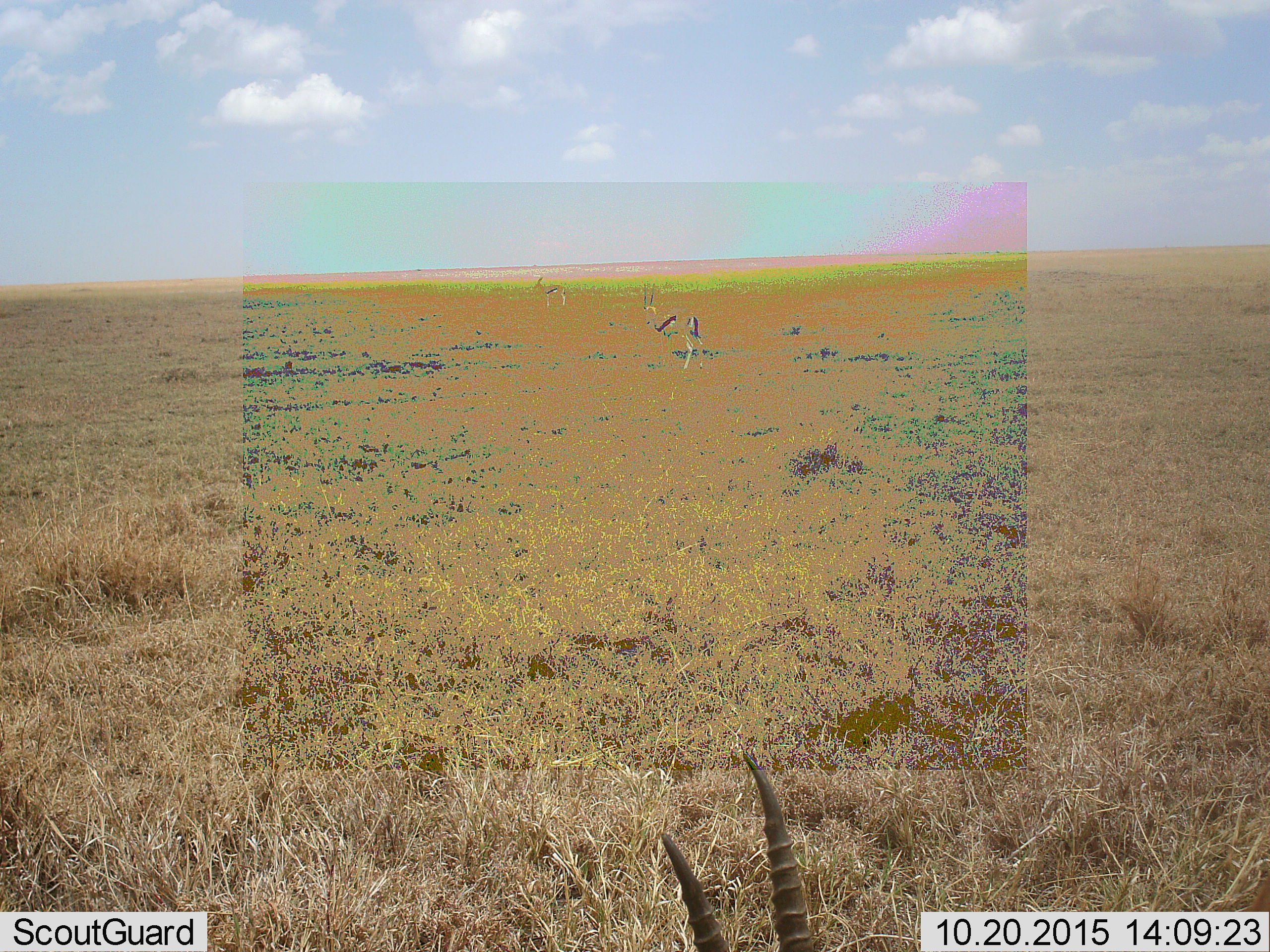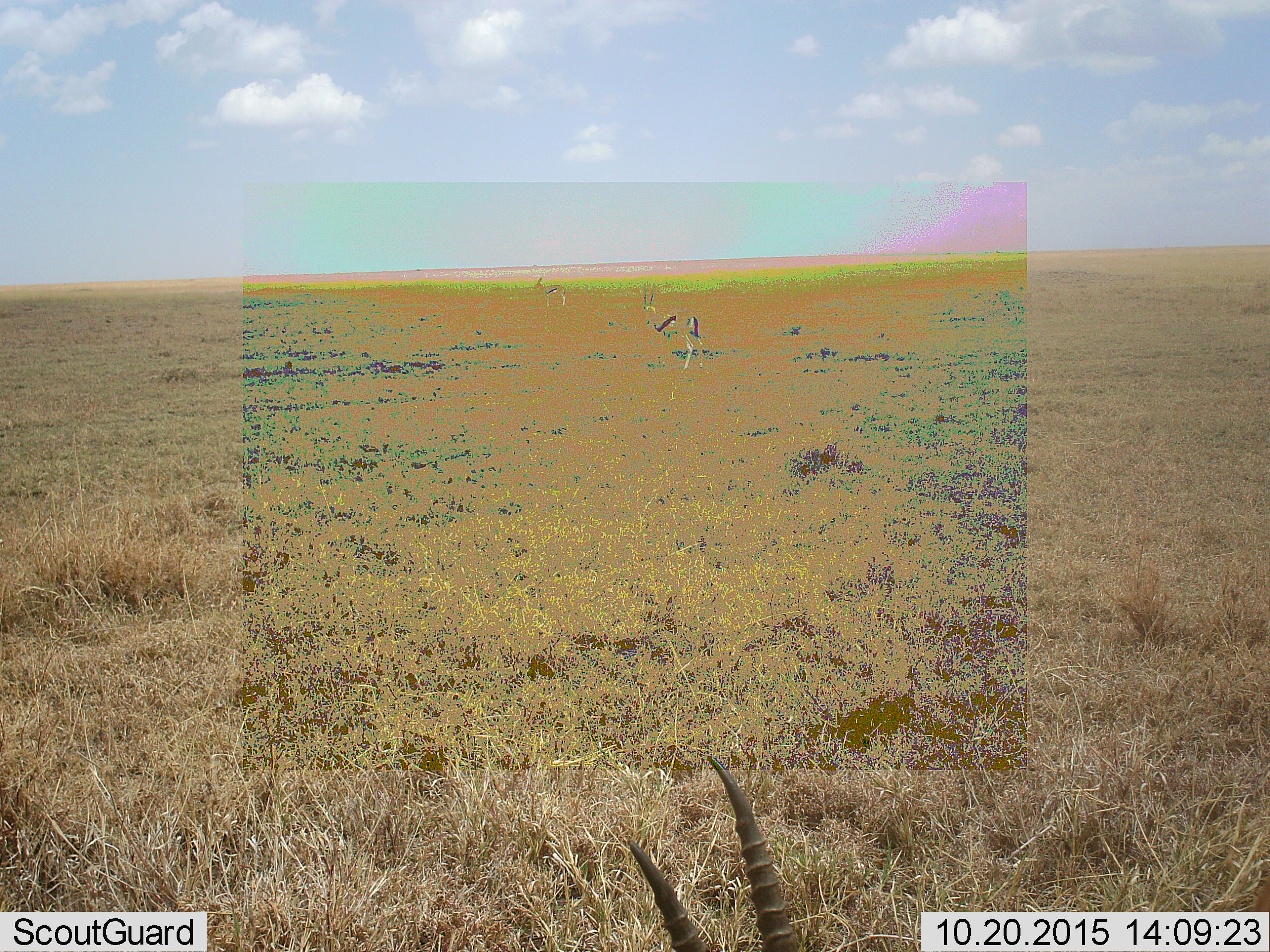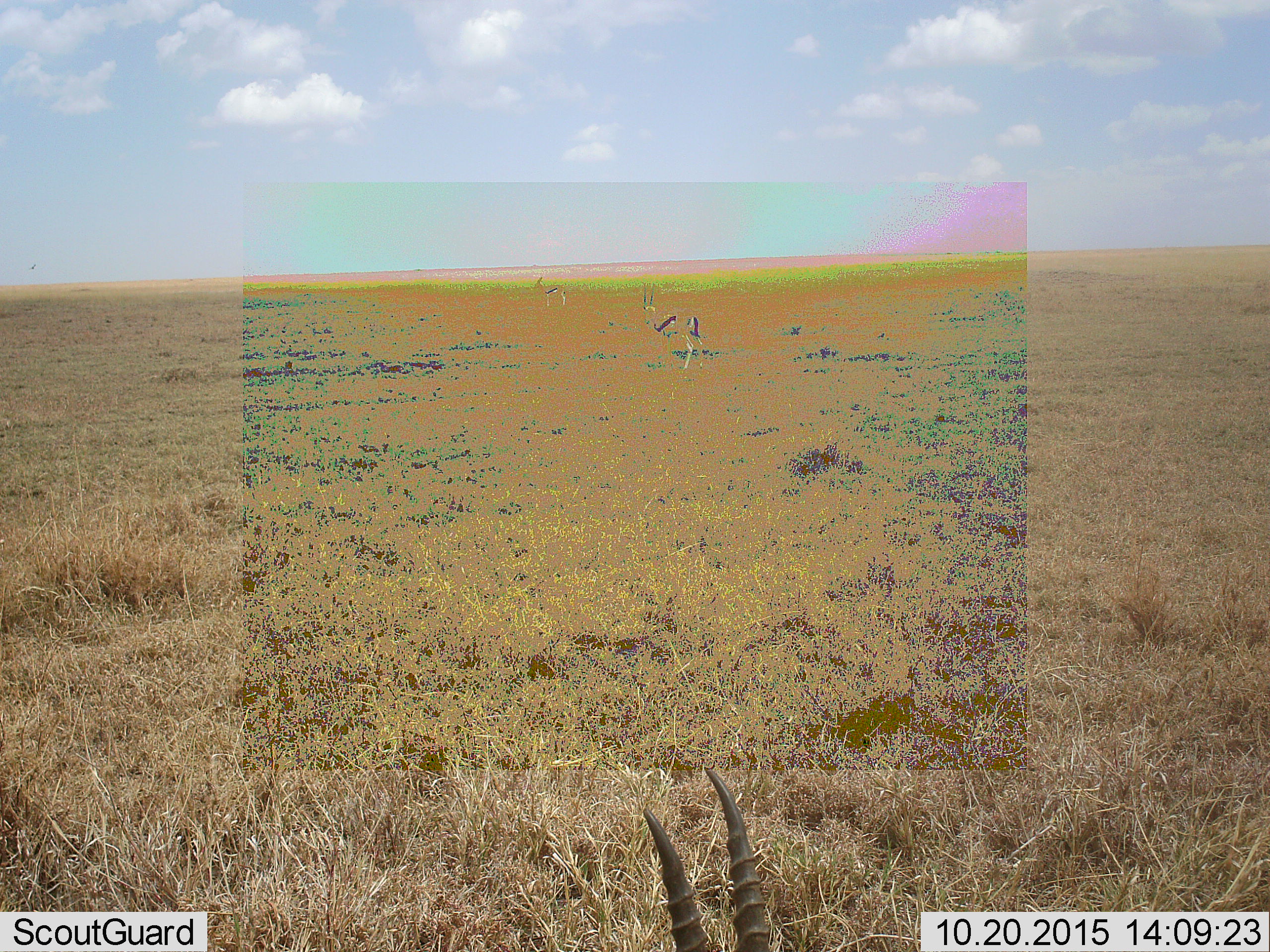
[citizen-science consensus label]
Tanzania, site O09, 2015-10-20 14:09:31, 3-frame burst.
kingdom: Animalia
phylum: Chordata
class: Mammalia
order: Artiodactyla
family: Bovidae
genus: Eudorcas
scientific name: Eudorcas thomsonii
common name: thomson's gazelle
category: gazellethomsons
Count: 3.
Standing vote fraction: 86%.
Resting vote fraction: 14%.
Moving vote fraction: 14%.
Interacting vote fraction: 0%.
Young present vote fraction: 14%.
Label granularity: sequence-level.